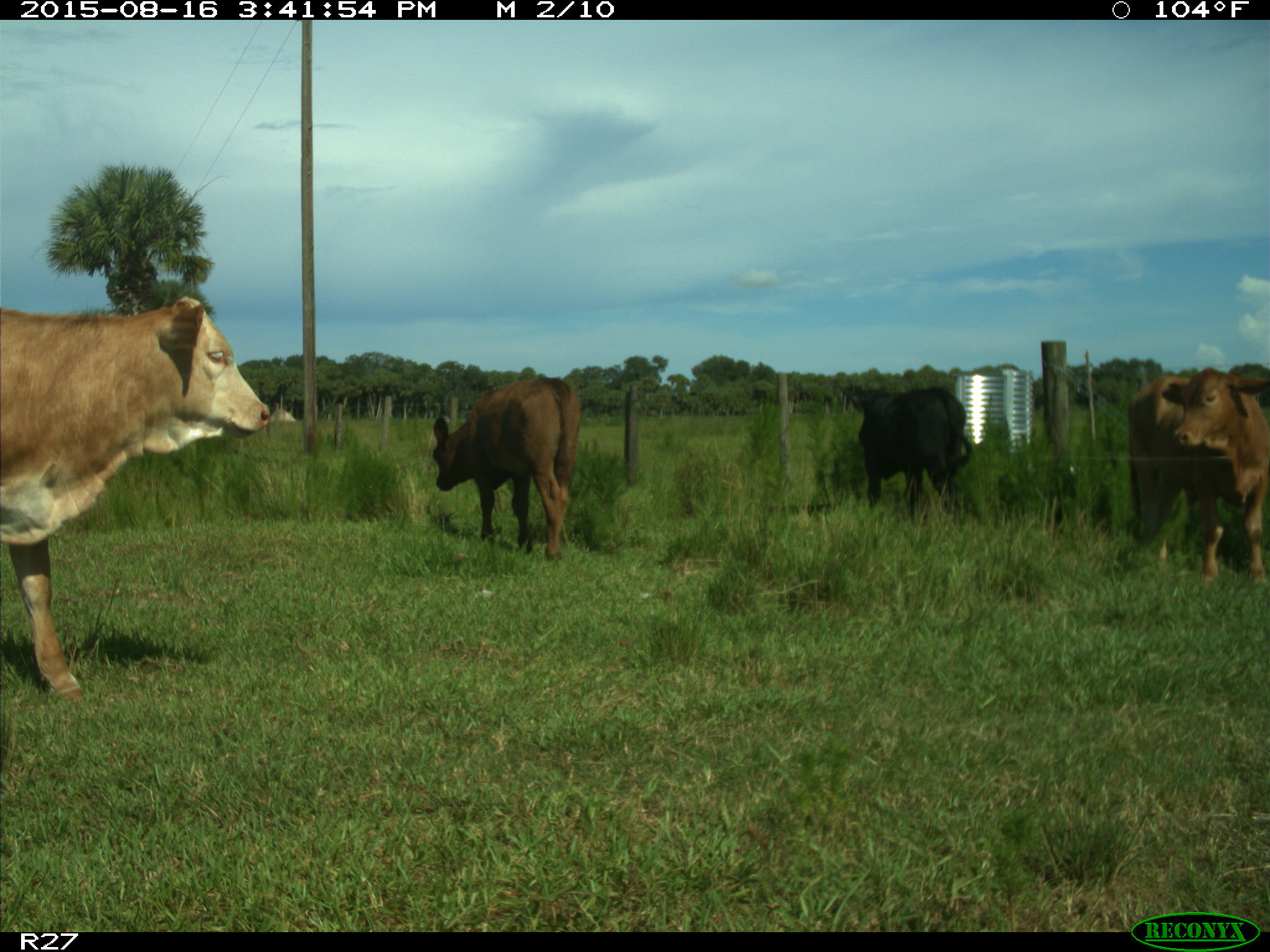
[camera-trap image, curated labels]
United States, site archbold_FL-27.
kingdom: Animalia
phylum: Chordata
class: Mammalia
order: Artiodactyla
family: Bovidae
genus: Bos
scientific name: Bos taurus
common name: domestic cow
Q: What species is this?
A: Bos taurus (domestic cow).